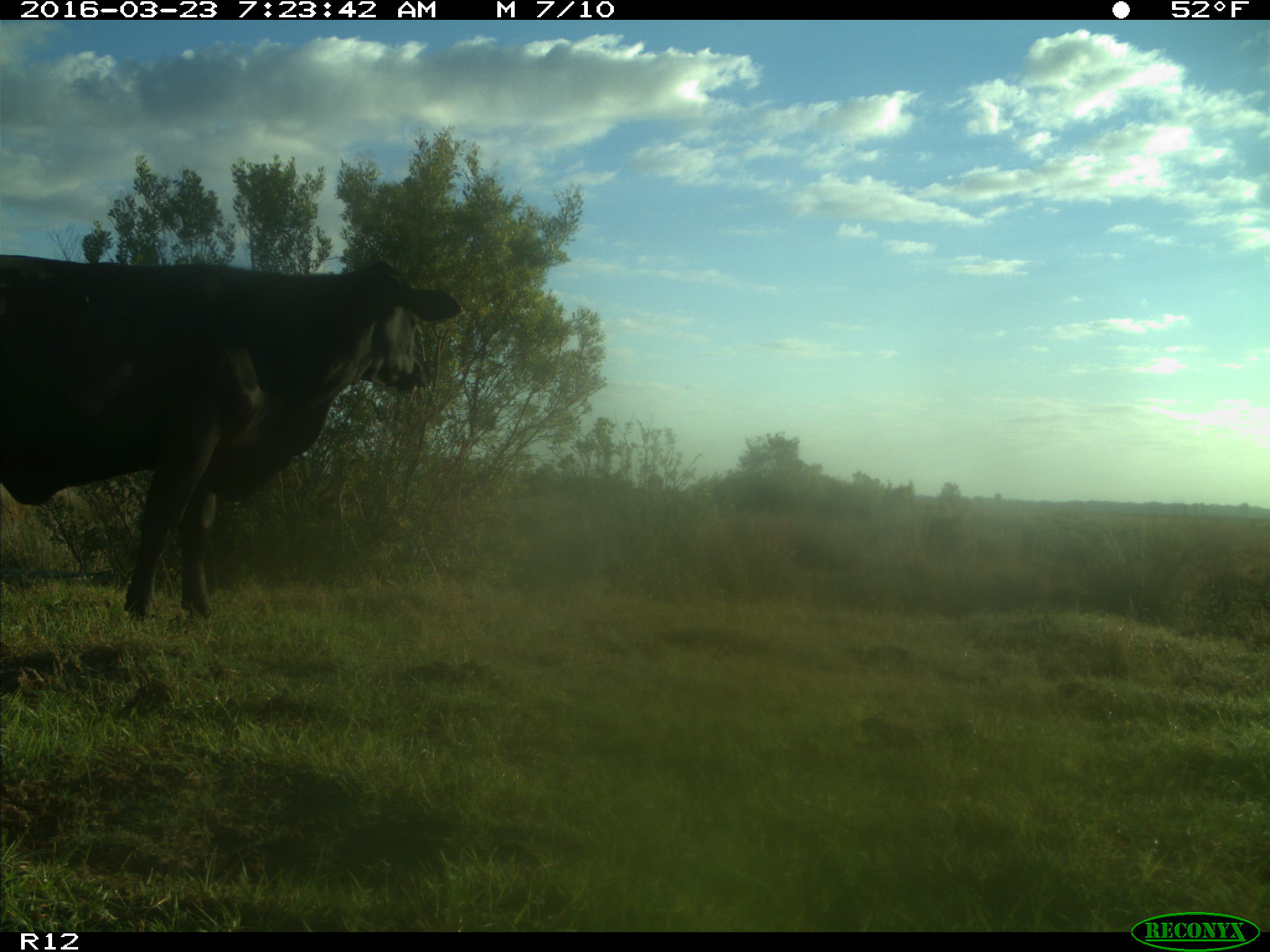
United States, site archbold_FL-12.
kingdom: Animalia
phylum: Chordata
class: Mammalia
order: Artiodactyla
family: Bovidae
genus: Bos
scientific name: Bos taurus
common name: domestic cow